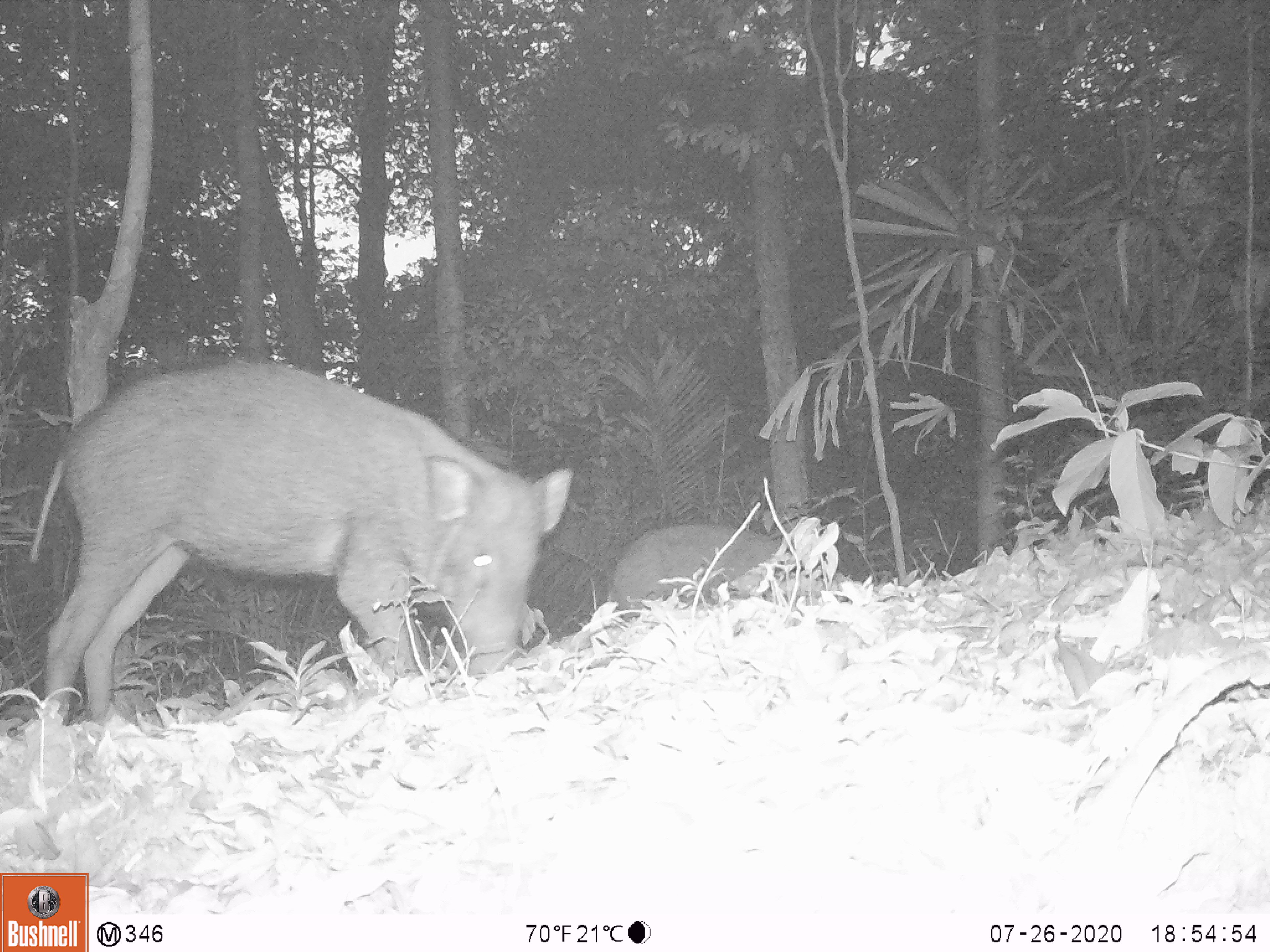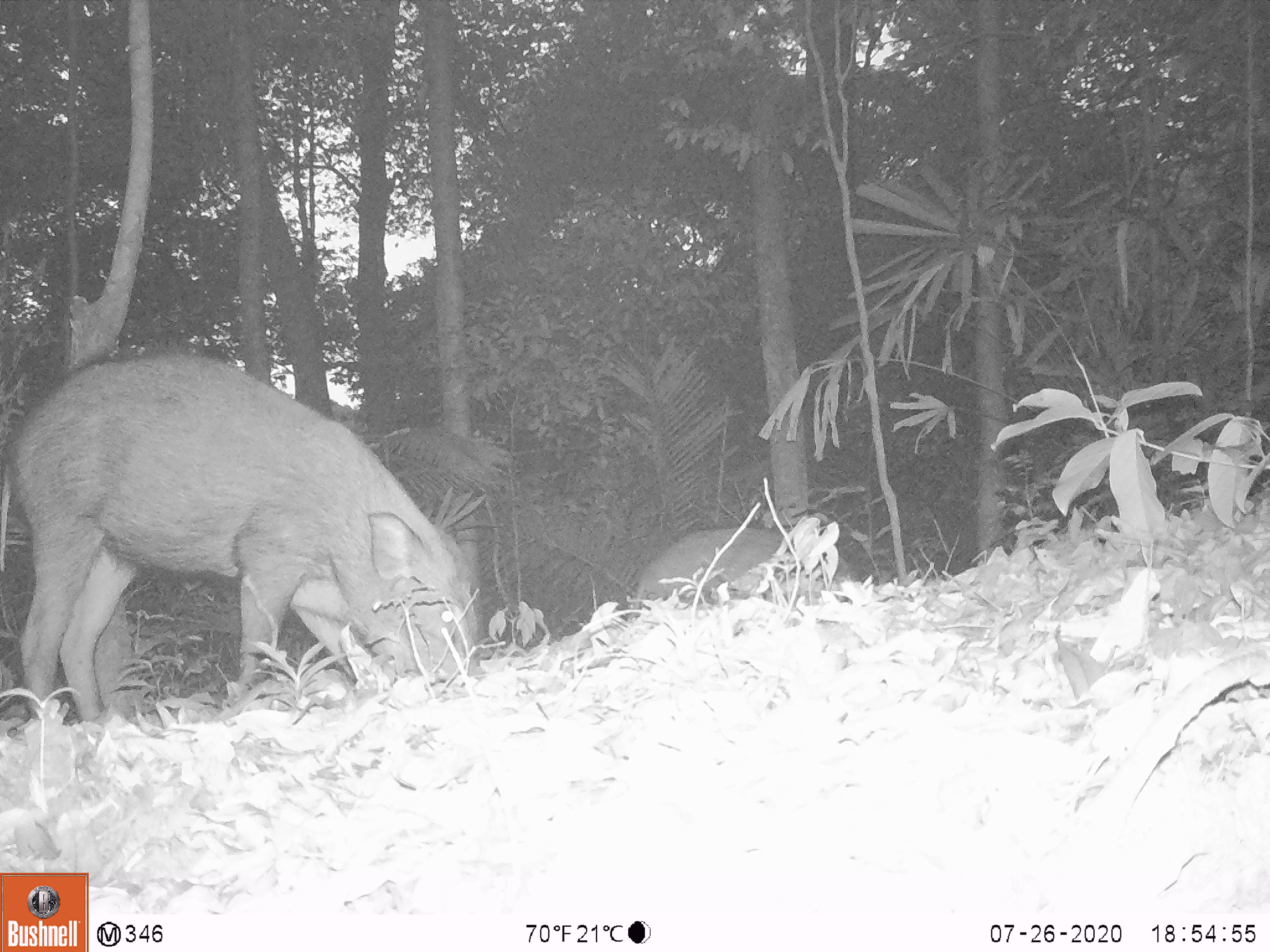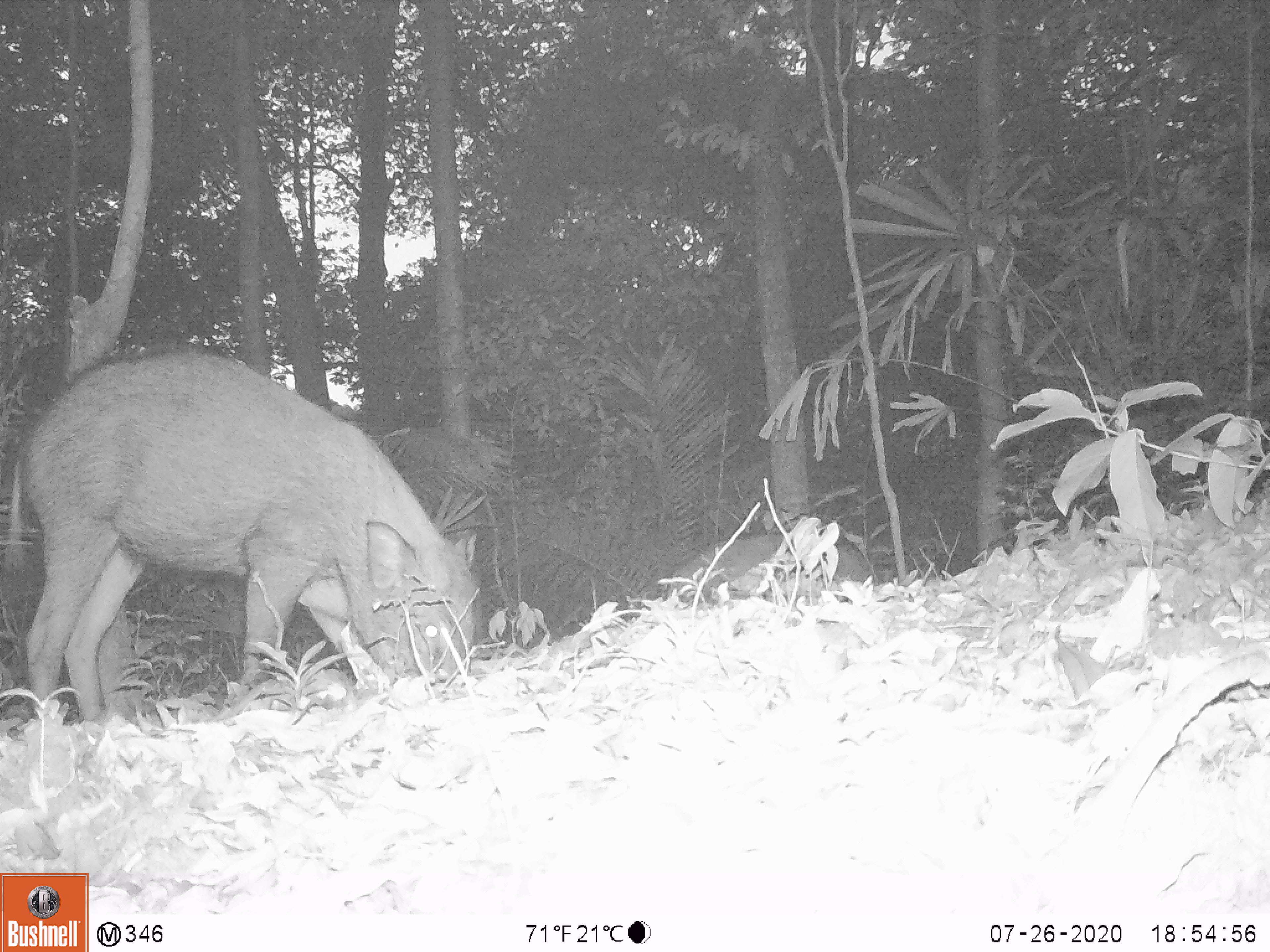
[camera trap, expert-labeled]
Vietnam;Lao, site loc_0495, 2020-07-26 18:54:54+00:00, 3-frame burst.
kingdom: Animalia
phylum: Chordata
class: Mammalia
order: Artiodactyla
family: Suidae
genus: Sus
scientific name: Sus scrofa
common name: eurasian wild pig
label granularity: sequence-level